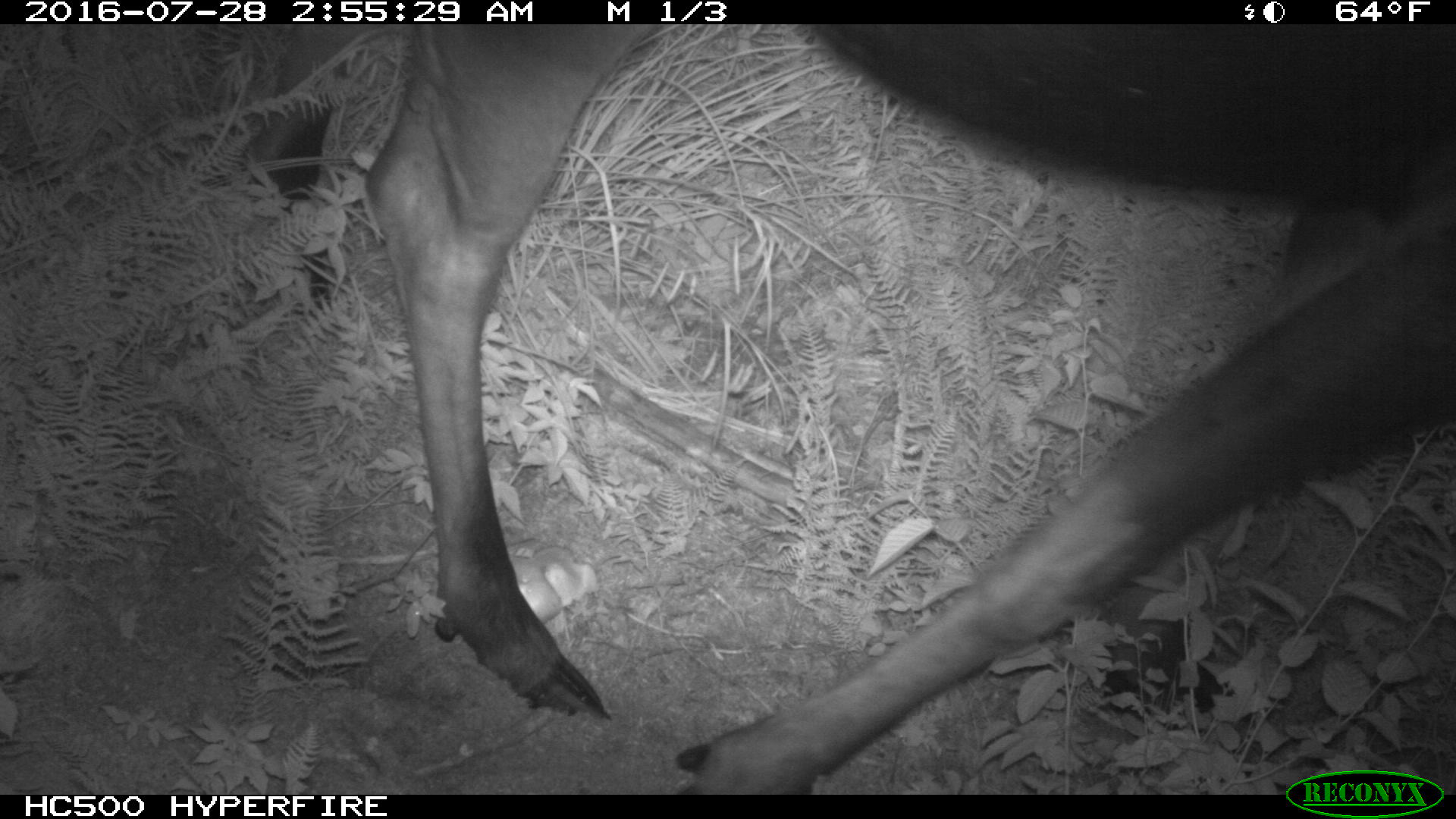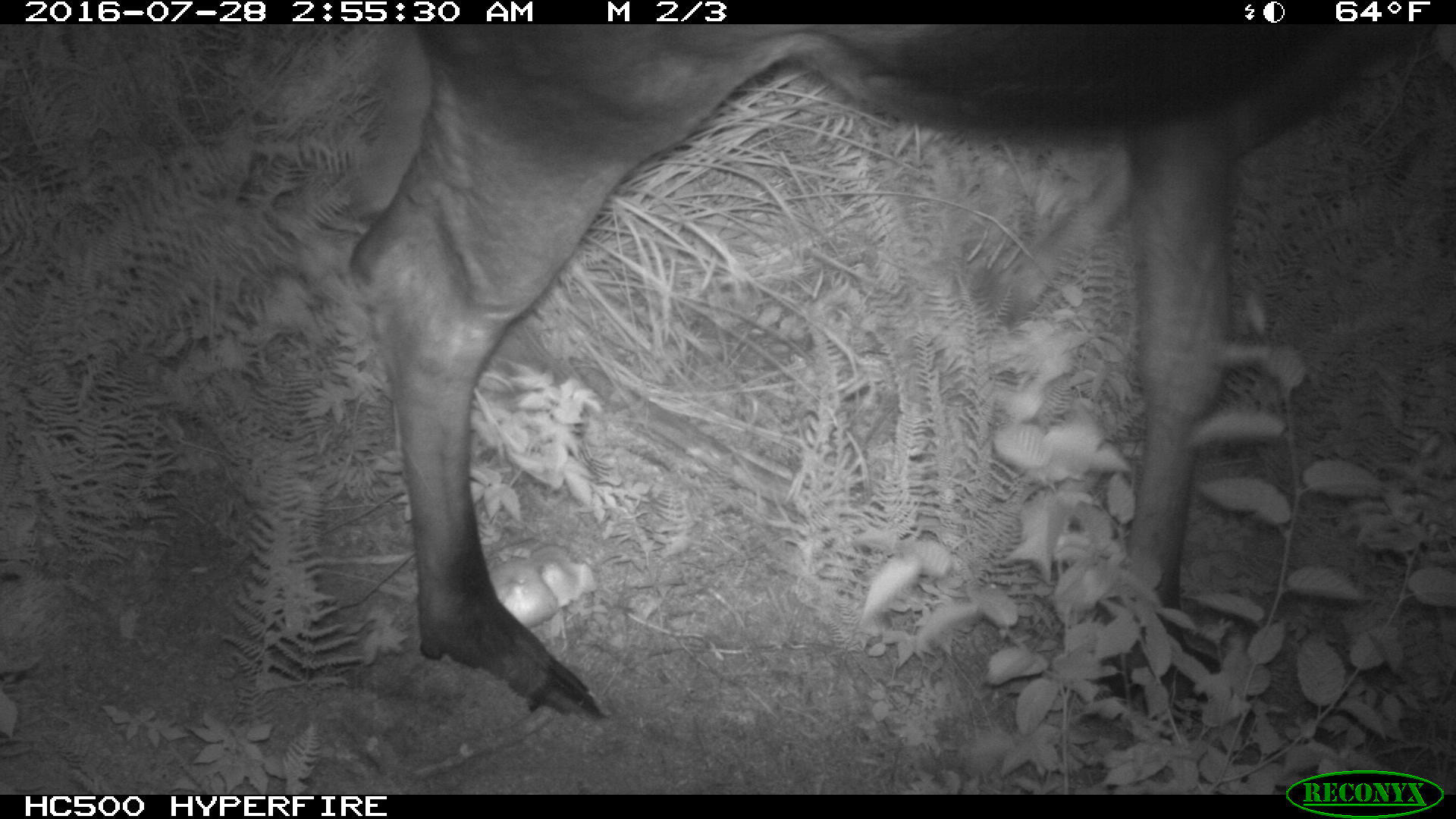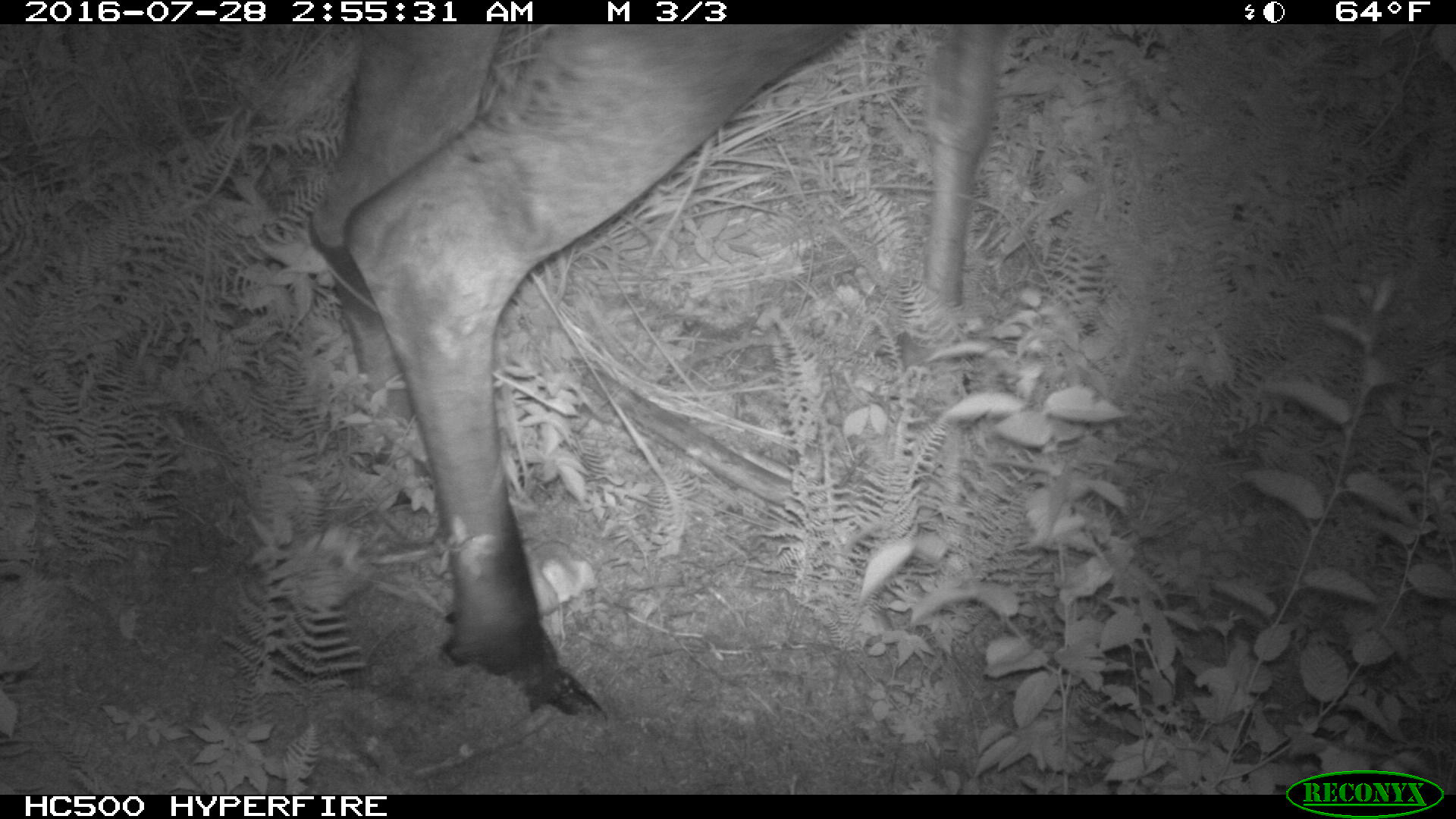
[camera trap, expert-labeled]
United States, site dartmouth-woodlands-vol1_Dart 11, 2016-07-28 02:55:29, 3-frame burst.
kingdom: Animalia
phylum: Chordata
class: Mammalia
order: Artiodactyla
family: Cervidae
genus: Alces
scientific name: Alces alces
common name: moose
Moose (Alces alces).